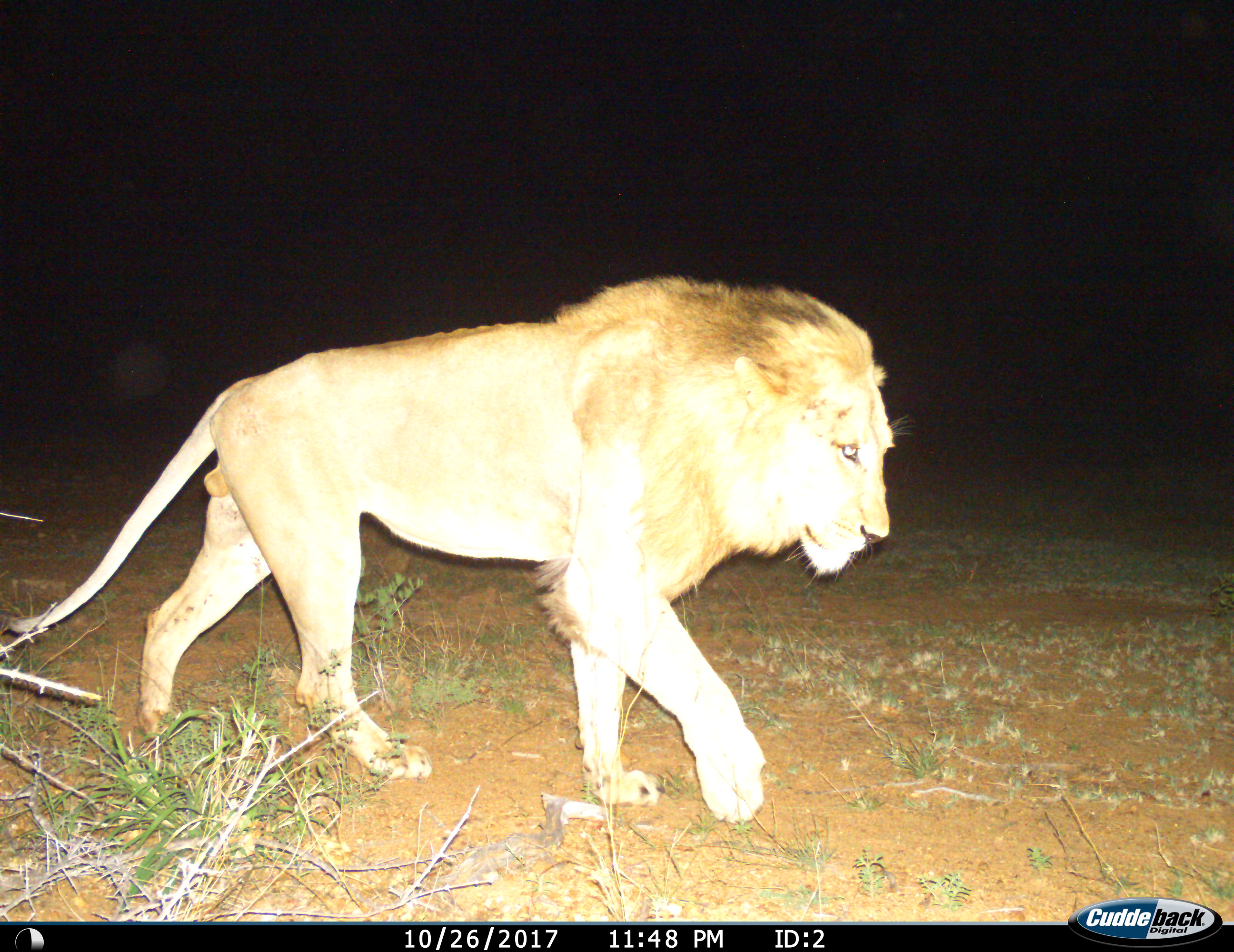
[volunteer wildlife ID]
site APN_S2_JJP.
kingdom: Animalia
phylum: Chordata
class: Mammalia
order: Carnivora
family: Felidae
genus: Panthera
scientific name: Panthera leo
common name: lion male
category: lionmale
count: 1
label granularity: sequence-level